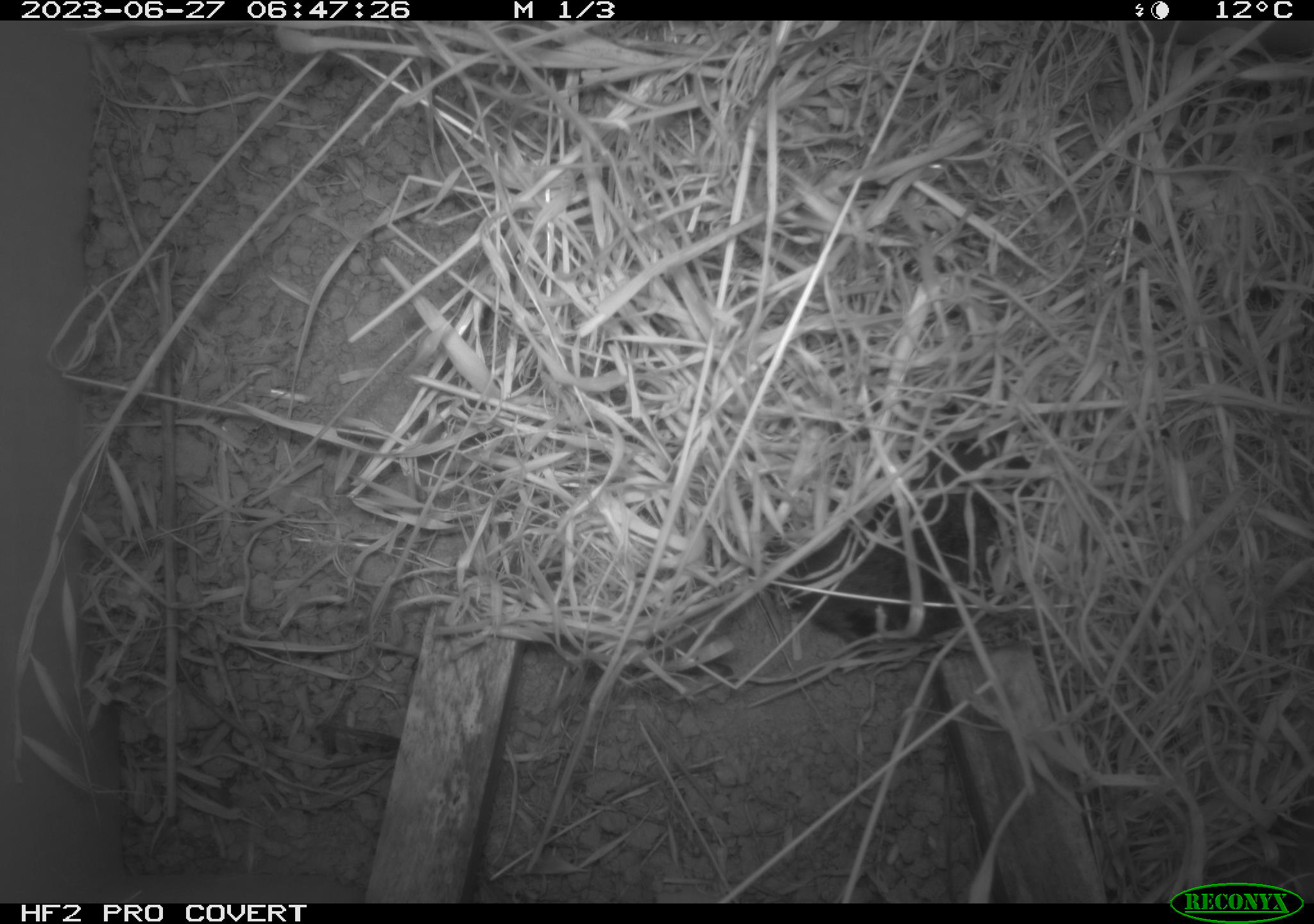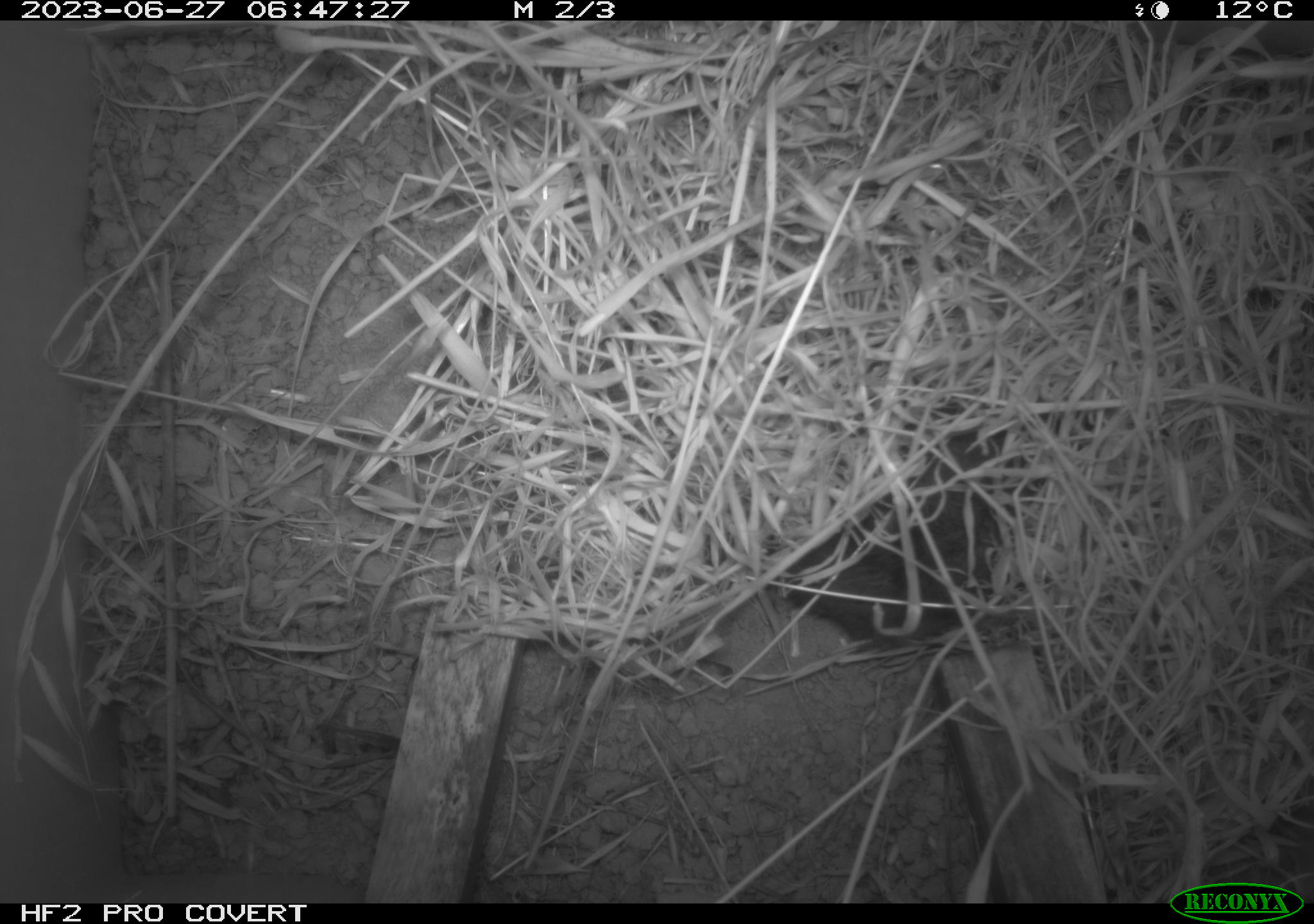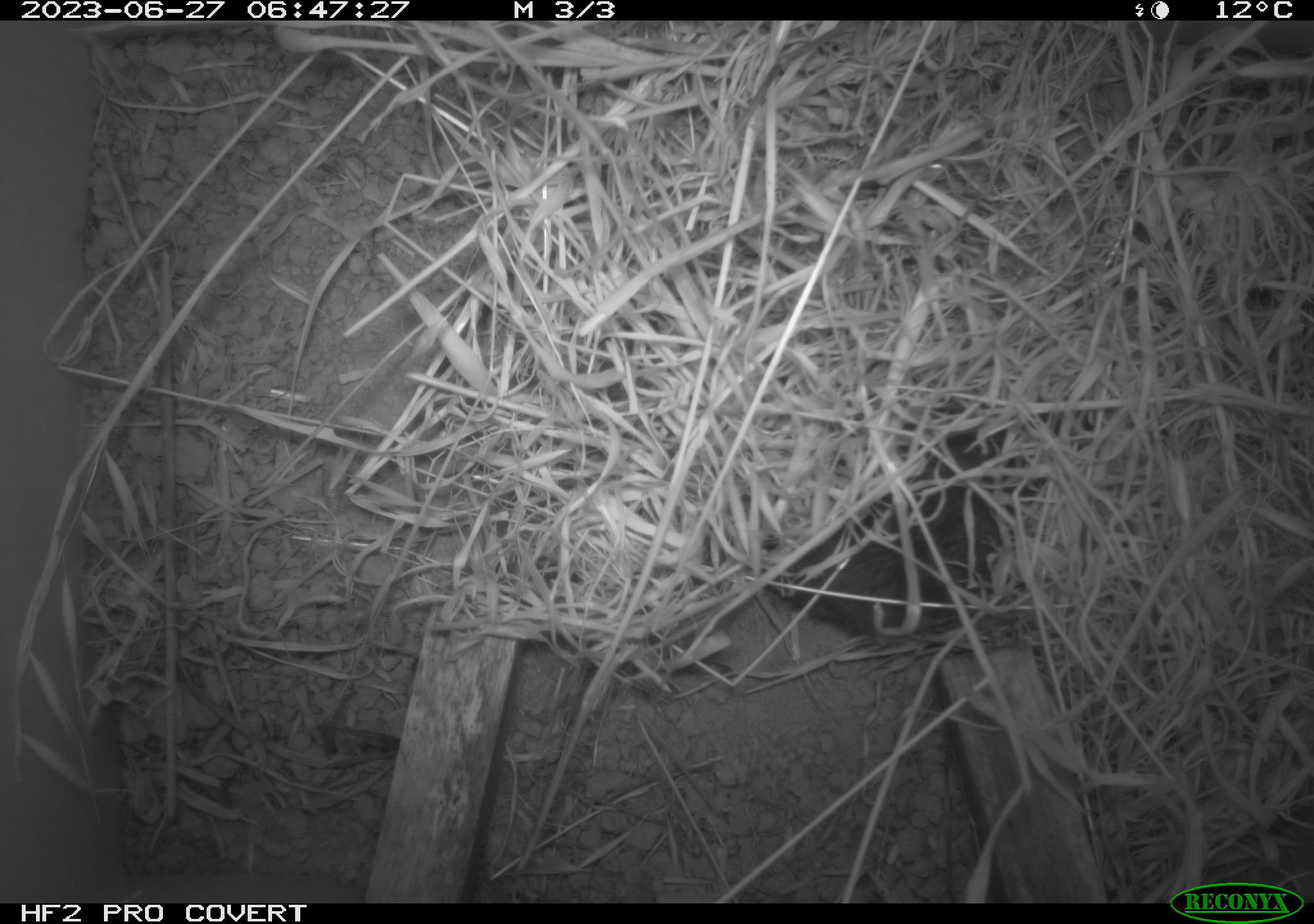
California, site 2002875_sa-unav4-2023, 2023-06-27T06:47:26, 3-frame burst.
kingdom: Animalia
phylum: Chordata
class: Mammalia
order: Rodentia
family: Cricetidae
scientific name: Arvicolinae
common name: voles, lemmings, and muskrats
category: arvicolinae subfamily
Arvicolinae subfamily (voles, lemmings, and muskrats) (Arvicolinae).